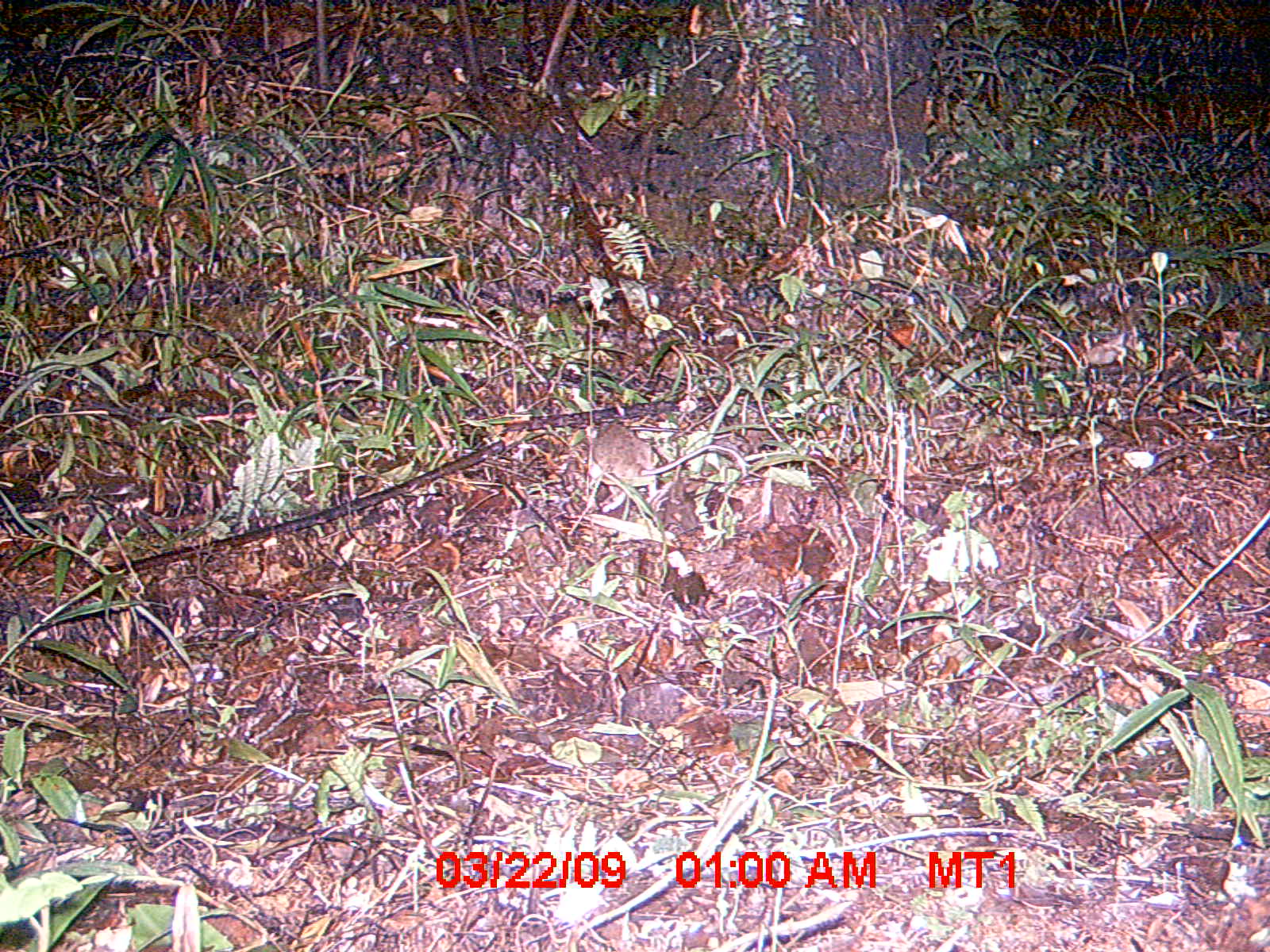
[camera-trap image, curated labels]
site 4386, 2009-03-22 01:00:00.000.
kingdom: Animalia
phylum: Chordata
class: Mammalia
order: Rodentia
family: Nesomyidae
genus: Eliurus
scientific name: Eliurus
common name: eliurus rat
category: eliurus sp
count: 1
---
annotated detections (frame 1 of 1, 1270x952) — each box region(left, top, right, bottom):
eliurus sp: region(592, 422, 748, 512)